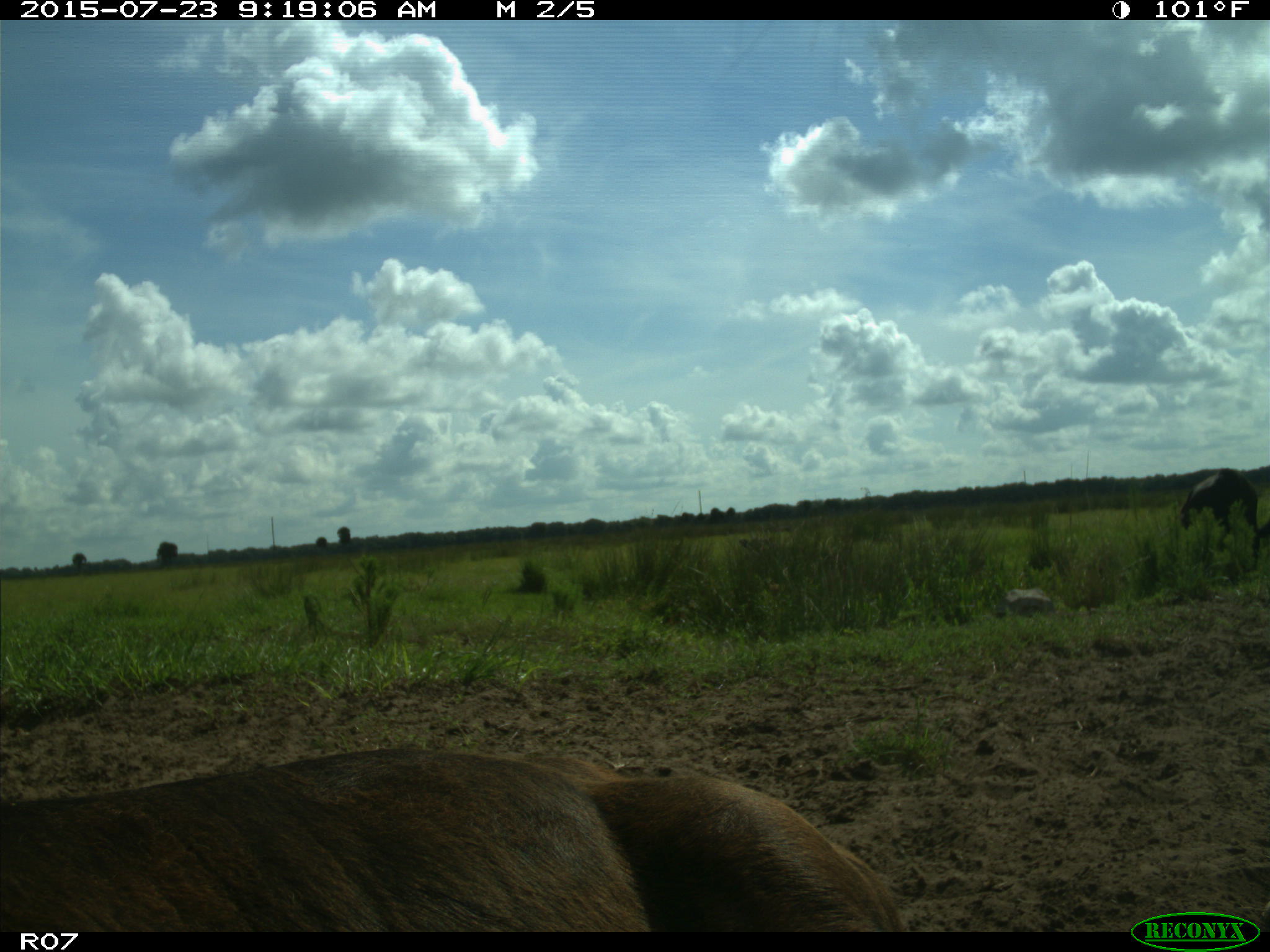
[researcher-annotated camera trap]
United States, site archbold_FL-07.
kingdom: Animalia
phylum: Chordata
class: Mammalia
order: Artiodactyla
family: Bovidae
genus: Bos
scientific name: Bos taurus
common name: domestic cow